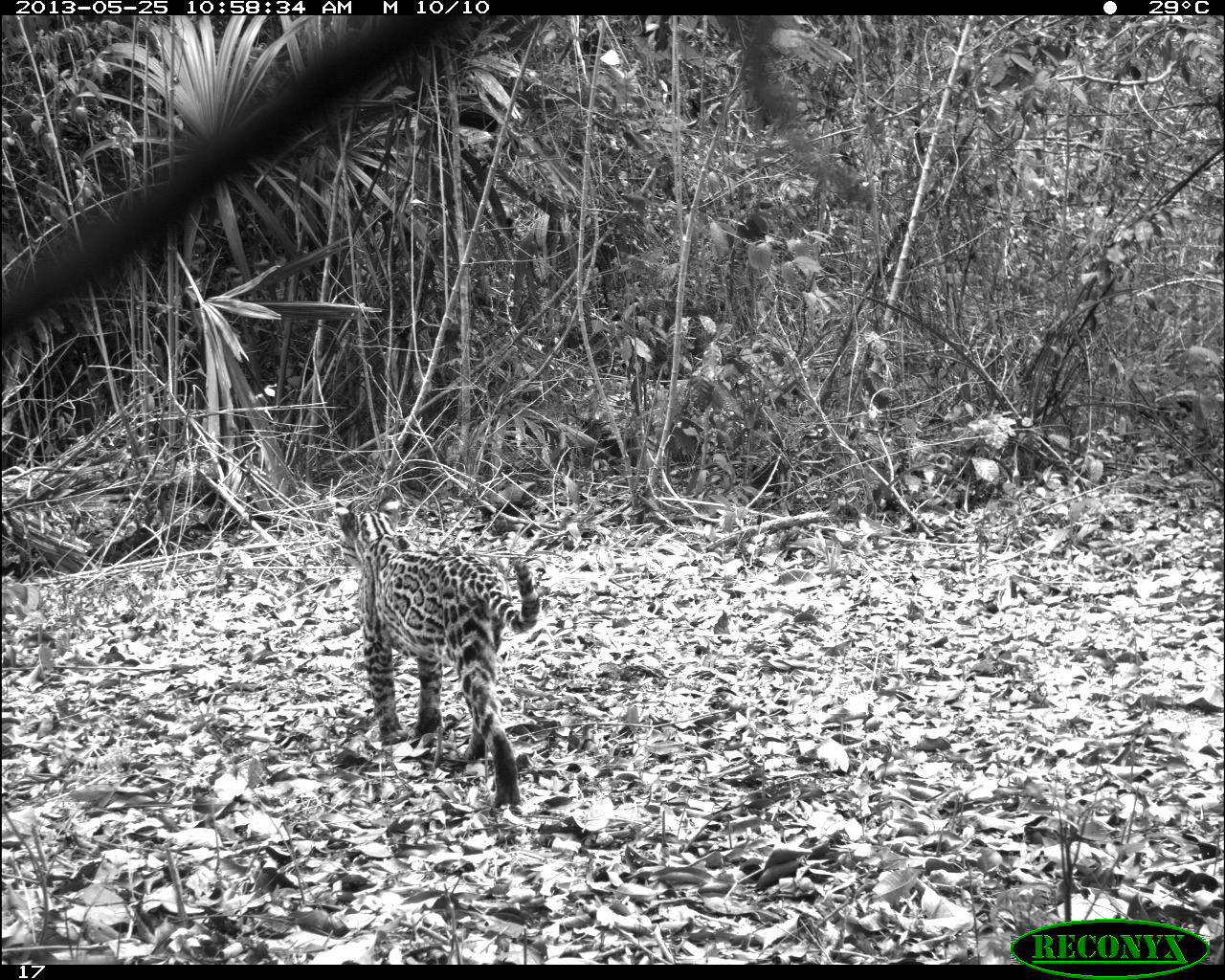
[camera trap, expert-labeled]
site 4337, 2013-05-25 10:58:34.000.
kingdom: Animalia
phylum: Chordata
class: Mammalia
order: Carnivora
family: Felidae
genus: Leopardus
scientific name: Leopardus pardalis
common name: ocelot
Leopardus pardalis (ocelot), count 1, sex female.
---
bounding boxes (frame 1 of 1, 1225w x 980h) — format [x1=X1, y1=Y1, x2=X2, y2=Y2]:
leopardus pardalis: [x1=334, y1=496, x2=539, y2=808]